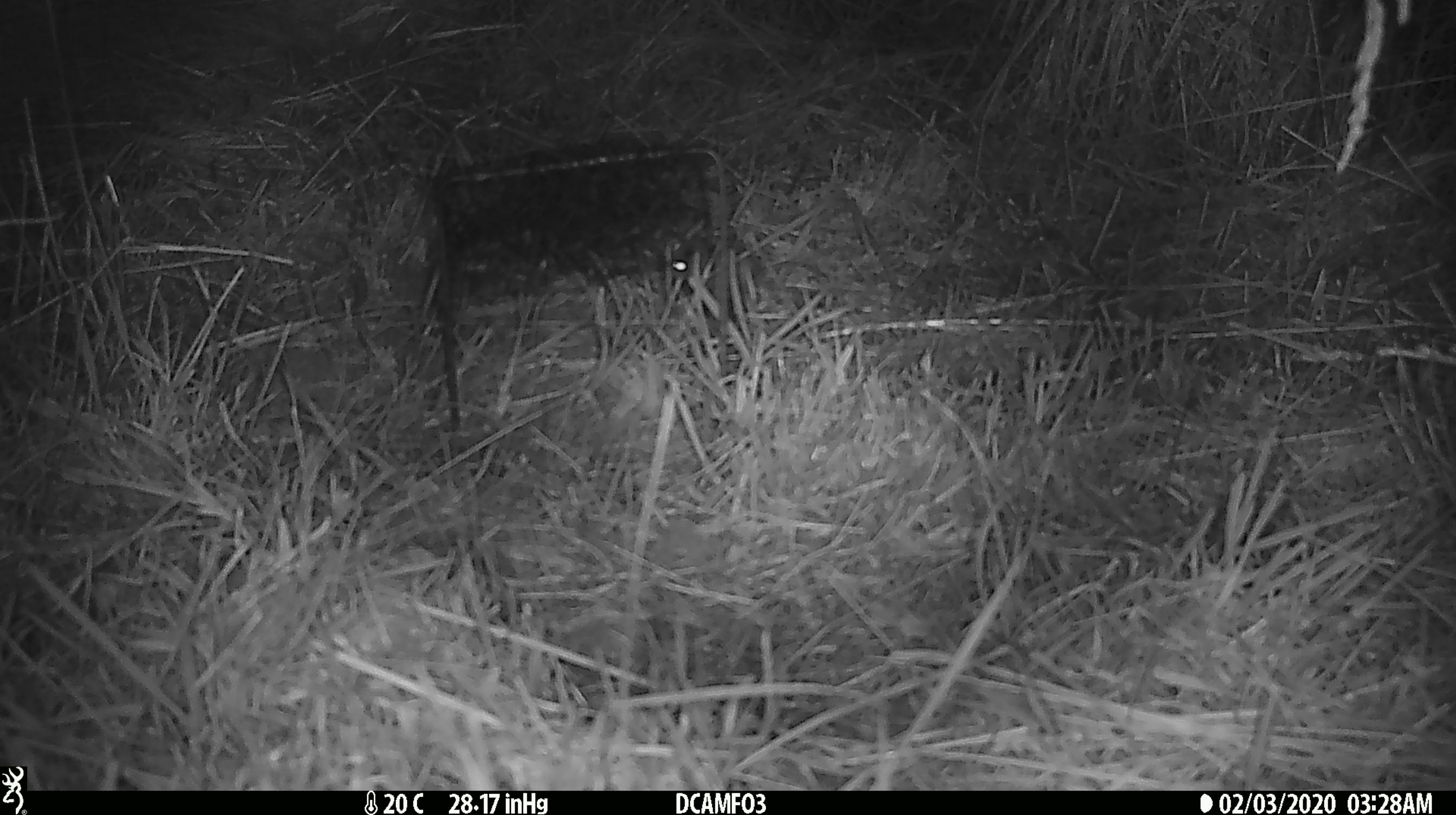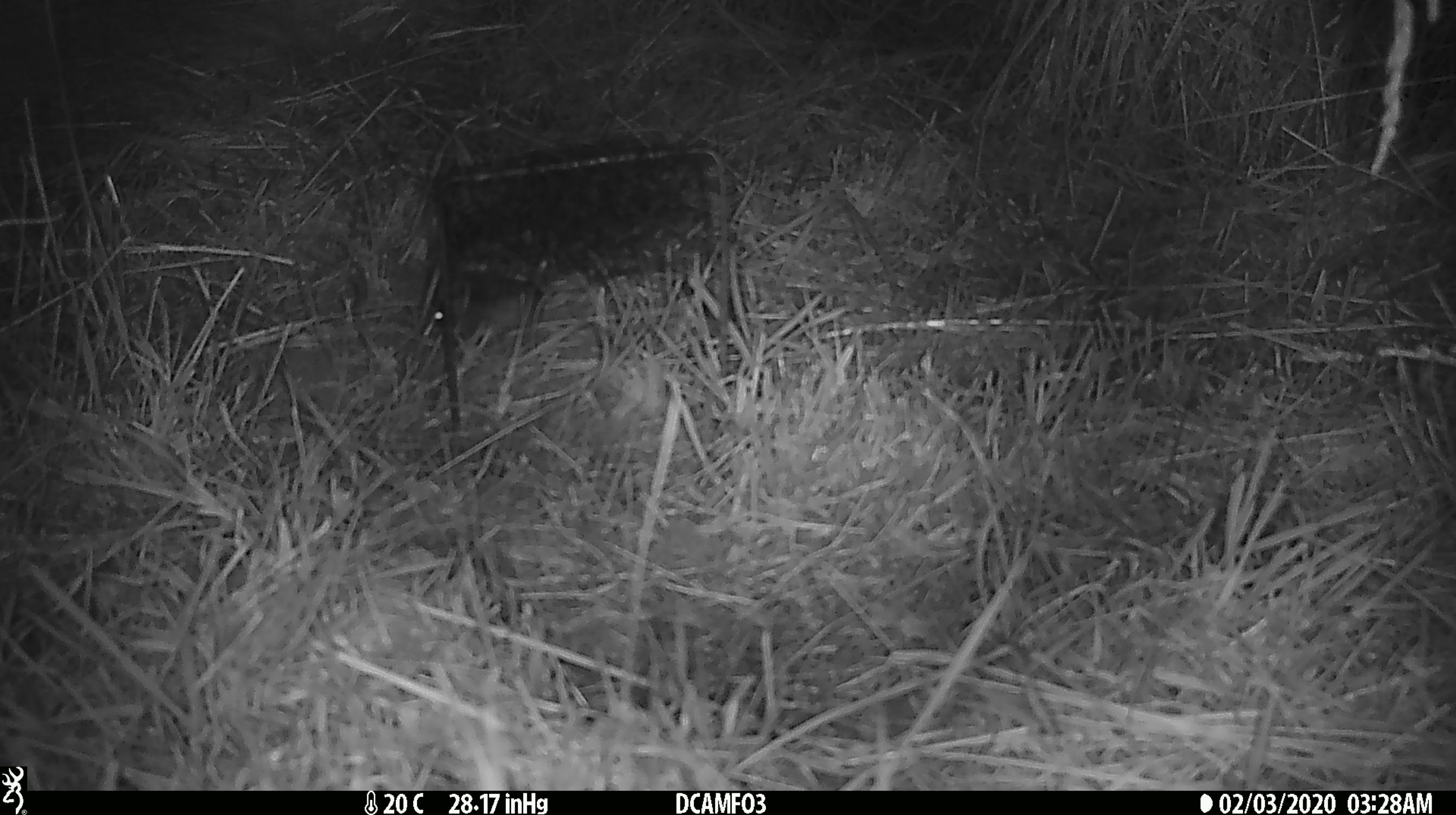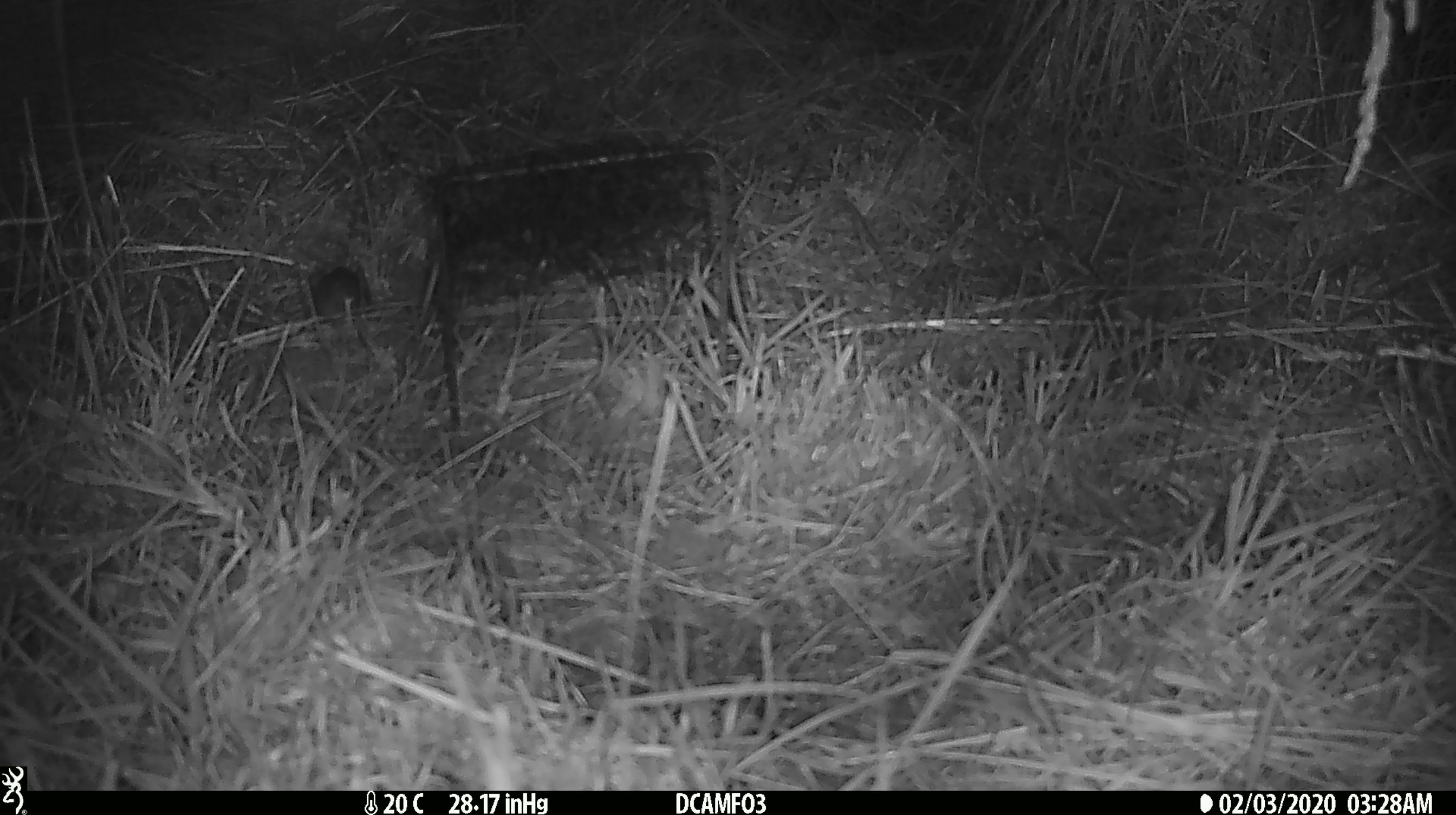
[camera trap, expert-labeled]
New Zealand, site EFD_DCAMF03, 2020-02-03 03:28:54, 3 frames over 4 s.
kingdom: Animalia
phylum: Chordata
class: Mammalia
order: Rodentia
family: Muridae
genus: Mus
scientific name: Mus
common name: mouse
Mouse (Mus).